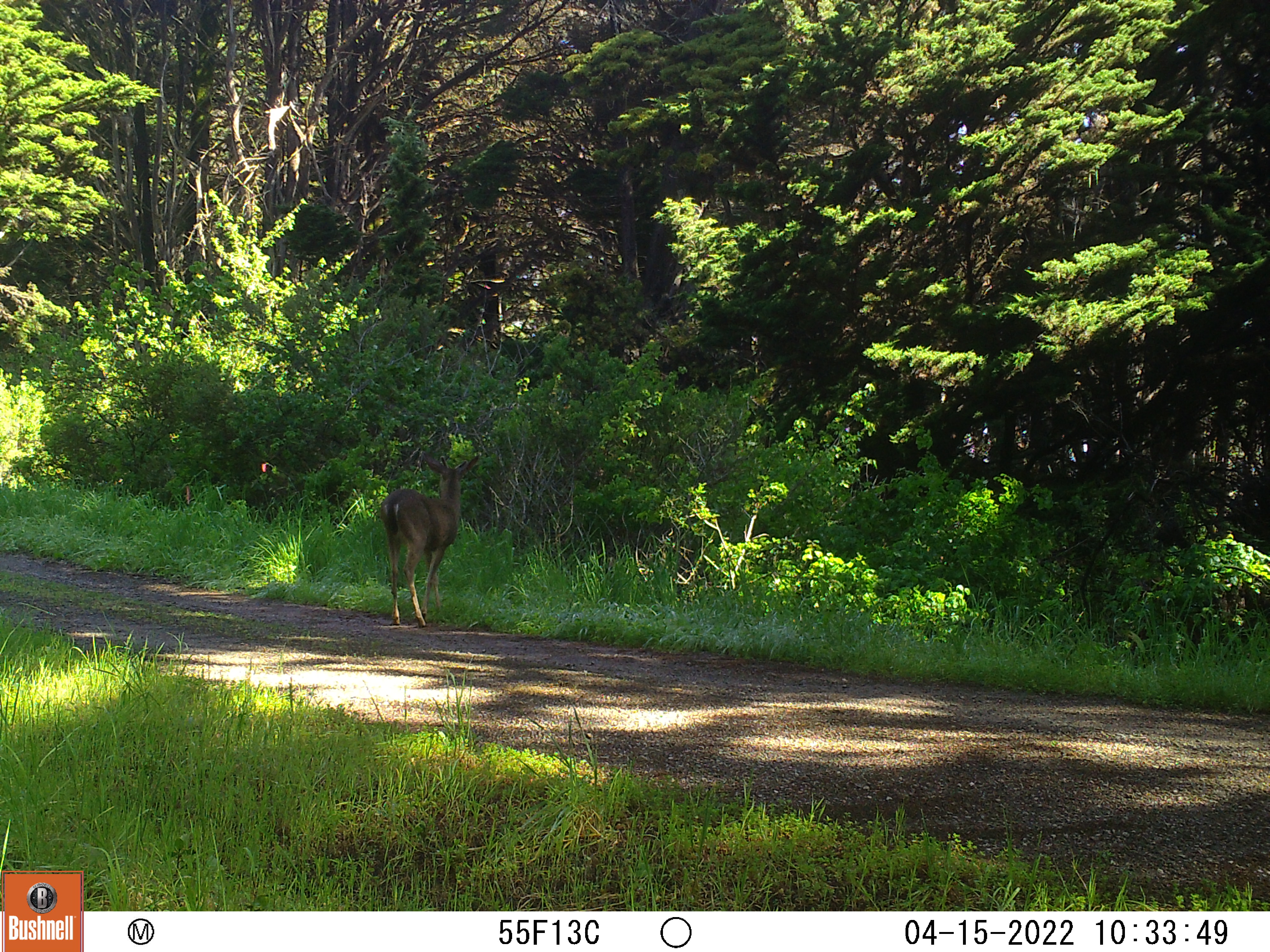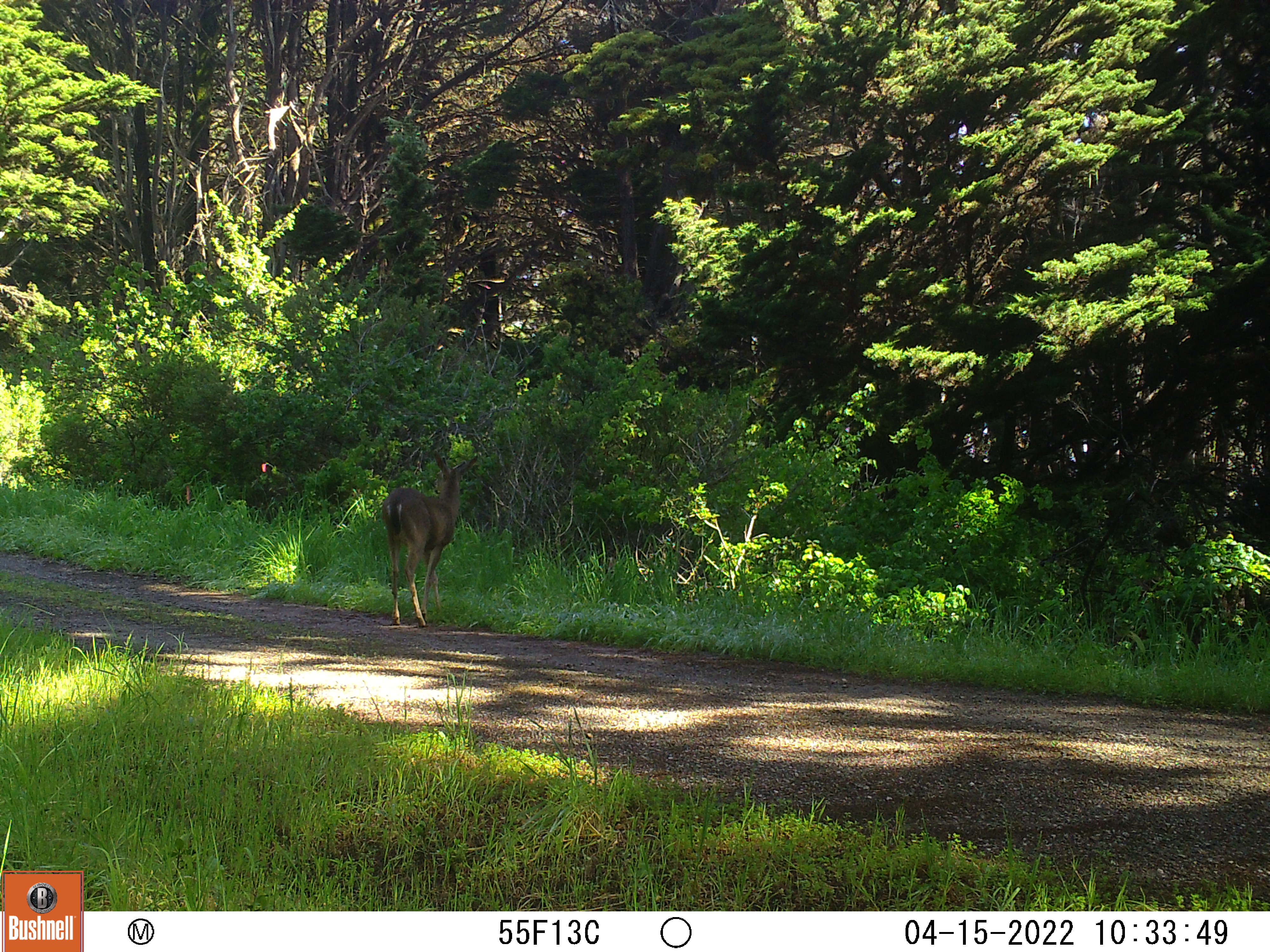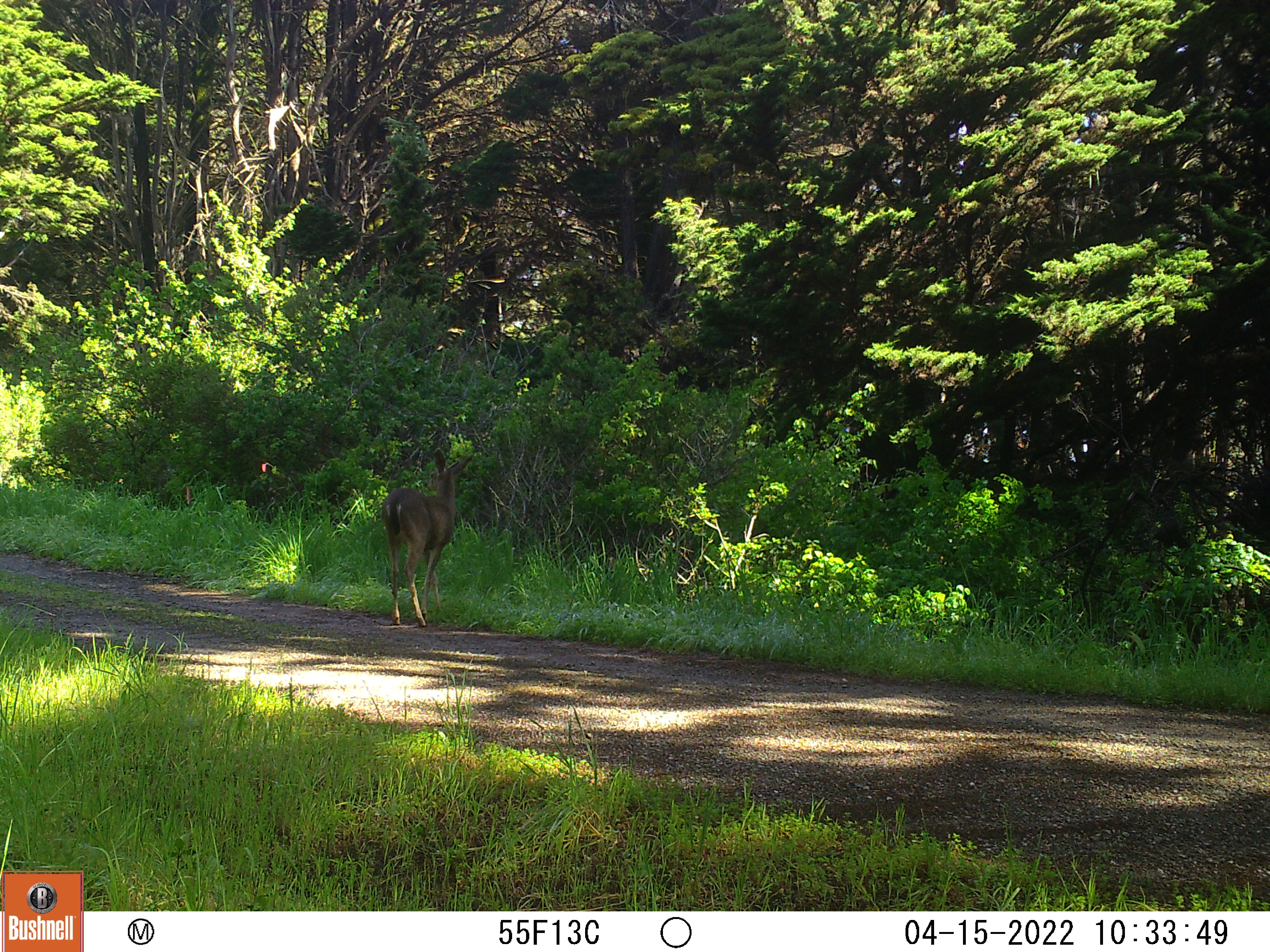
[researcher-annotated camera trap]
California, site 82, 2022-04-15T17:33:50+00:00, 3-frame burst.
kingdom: Animalia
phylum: Chordata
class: Mammalia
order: Artiodactyla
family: Cervidae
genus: Odocoileus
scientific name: Odocoileus hemionus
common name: mule deer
Mule deer (Odocoileus hemionus).